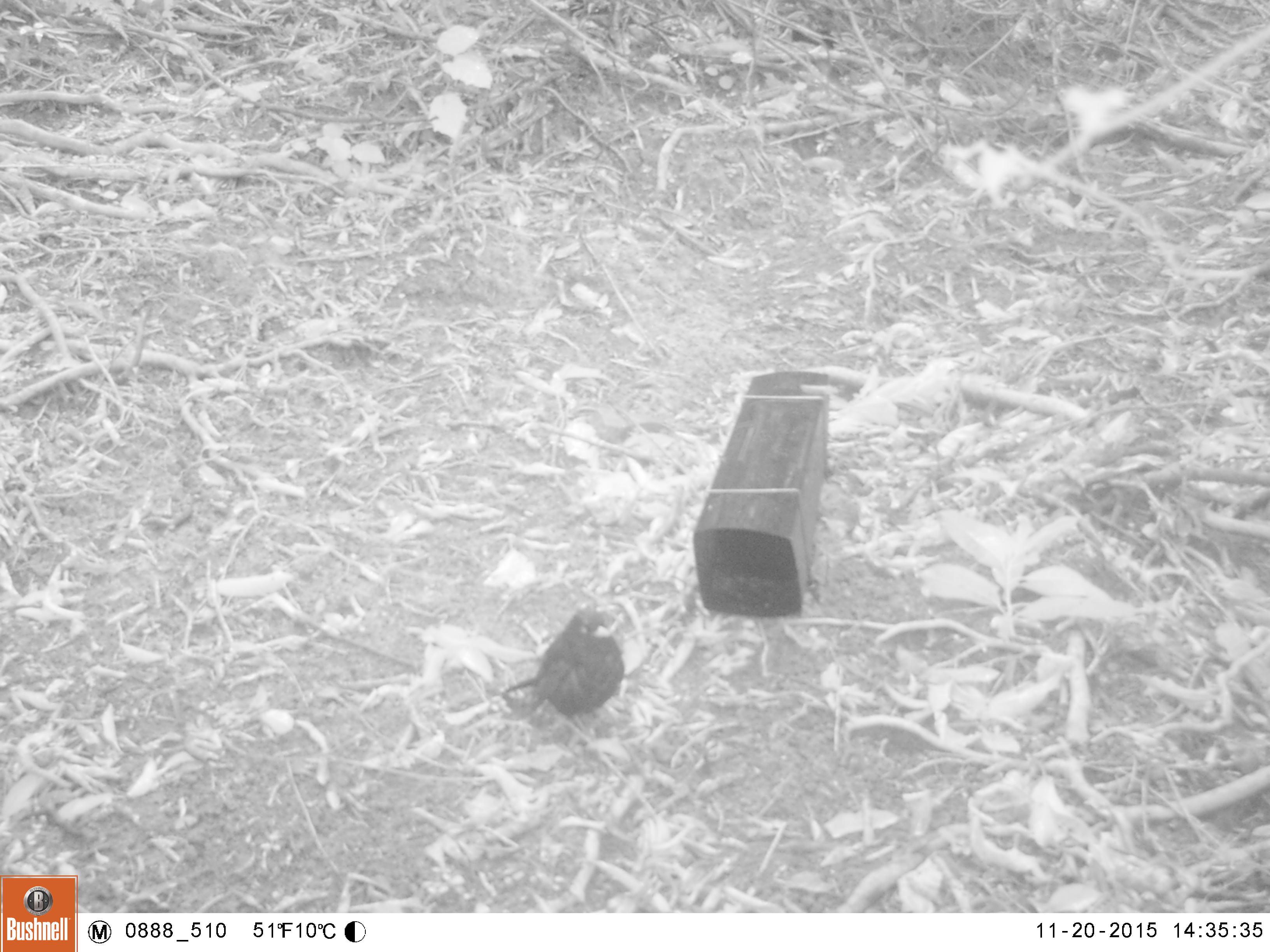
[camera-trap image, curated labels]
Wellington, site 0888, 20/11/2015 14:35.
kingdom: Animalia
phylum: Chordata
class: Aves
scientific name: Aves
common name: bird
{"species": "bird (Aves)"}